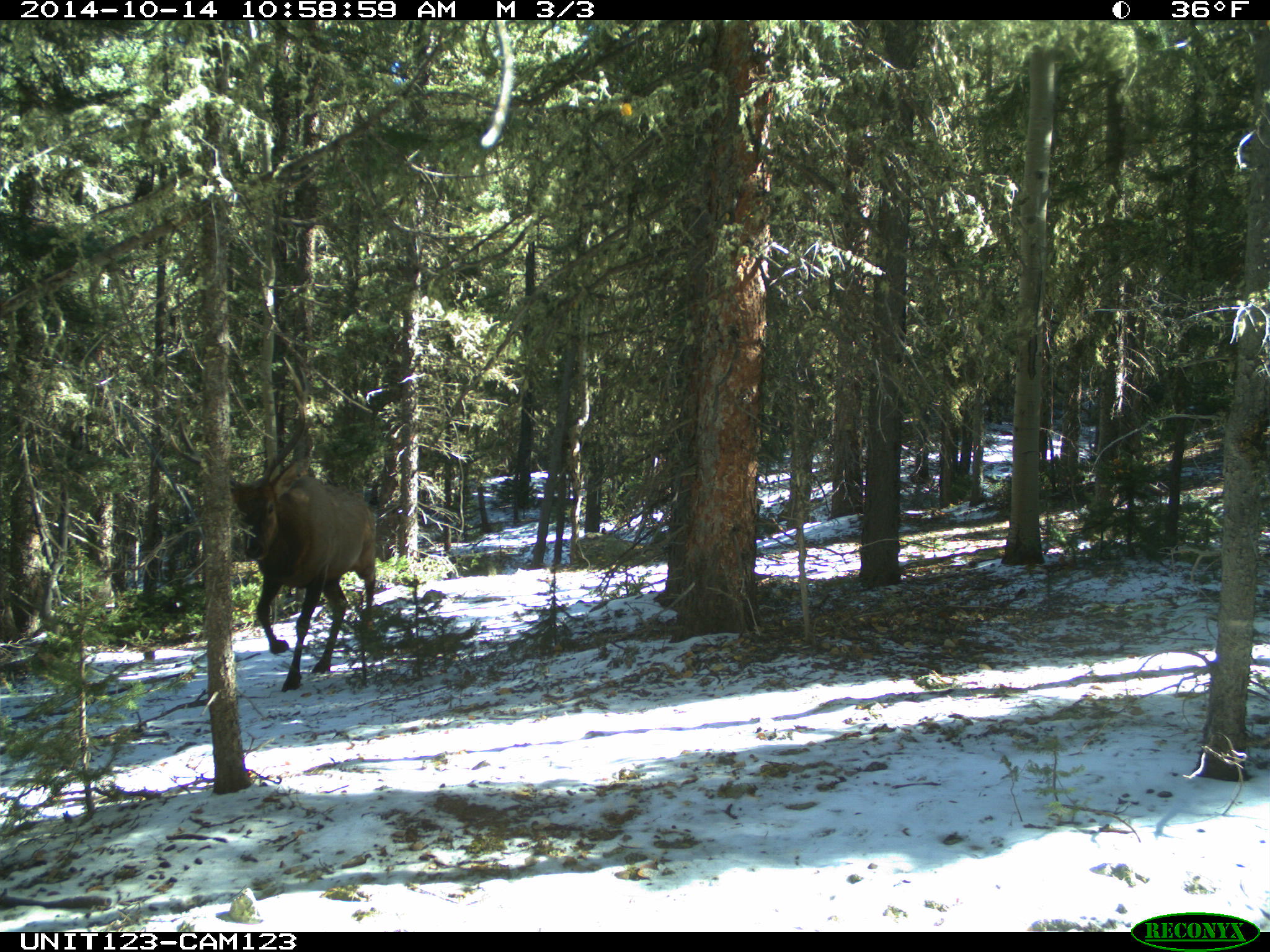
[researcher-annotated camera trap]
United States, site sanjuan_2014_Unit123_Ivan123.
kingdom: Animalia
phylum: Chordata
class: Mammalia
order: Artiodactyla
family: Cervidae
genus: Cervus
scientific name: Cervus elaphus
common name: red deer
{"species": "Cervus elaphus (red deer)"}